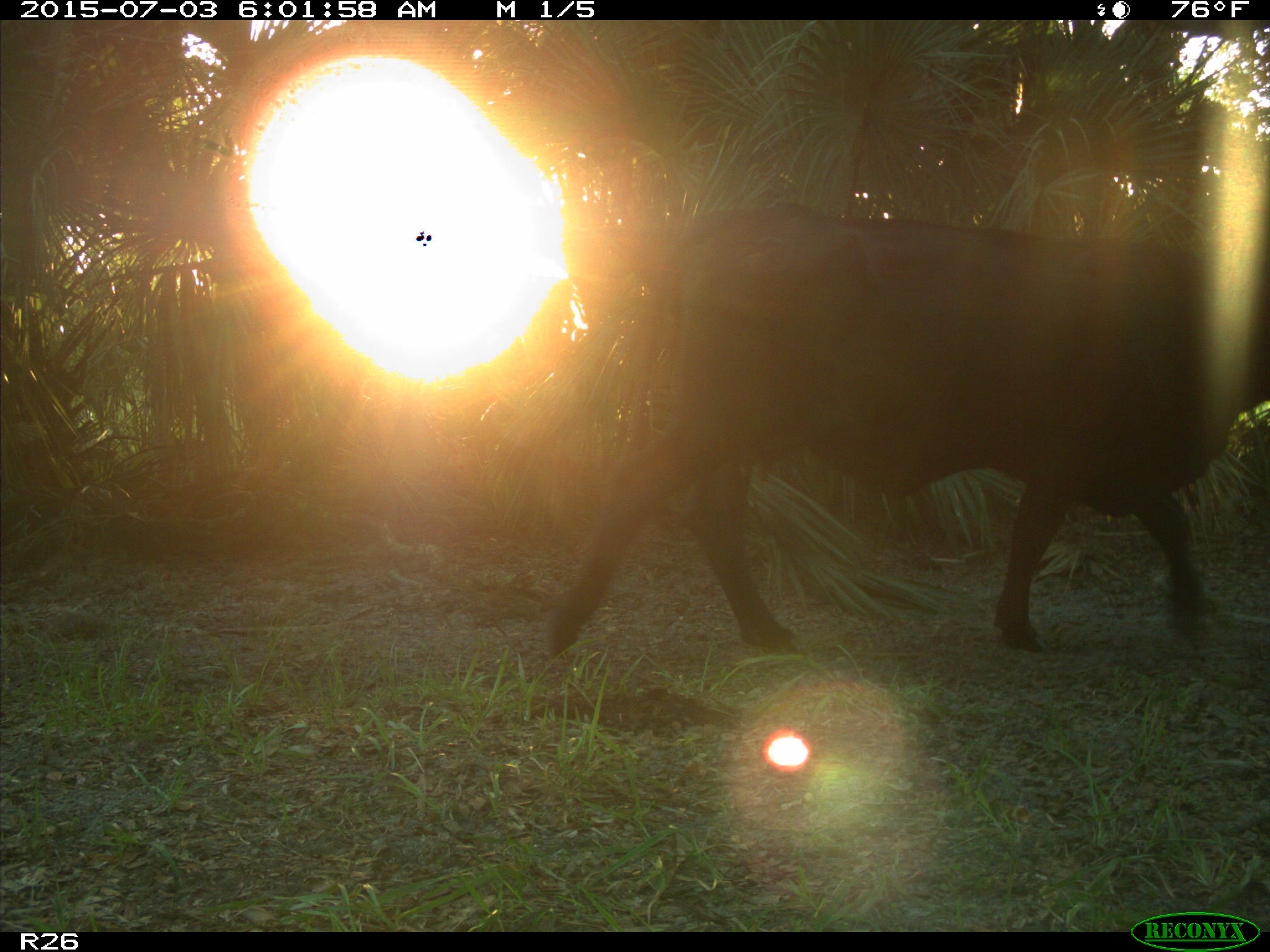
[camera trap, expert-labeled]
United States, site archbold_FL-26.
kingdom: Animalia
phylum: Chordata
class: Mammalia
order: Artiodactyla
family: Bovidae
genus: Bos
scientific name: Bos taurus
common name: domestic cow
Bos taurus (domestic cow).